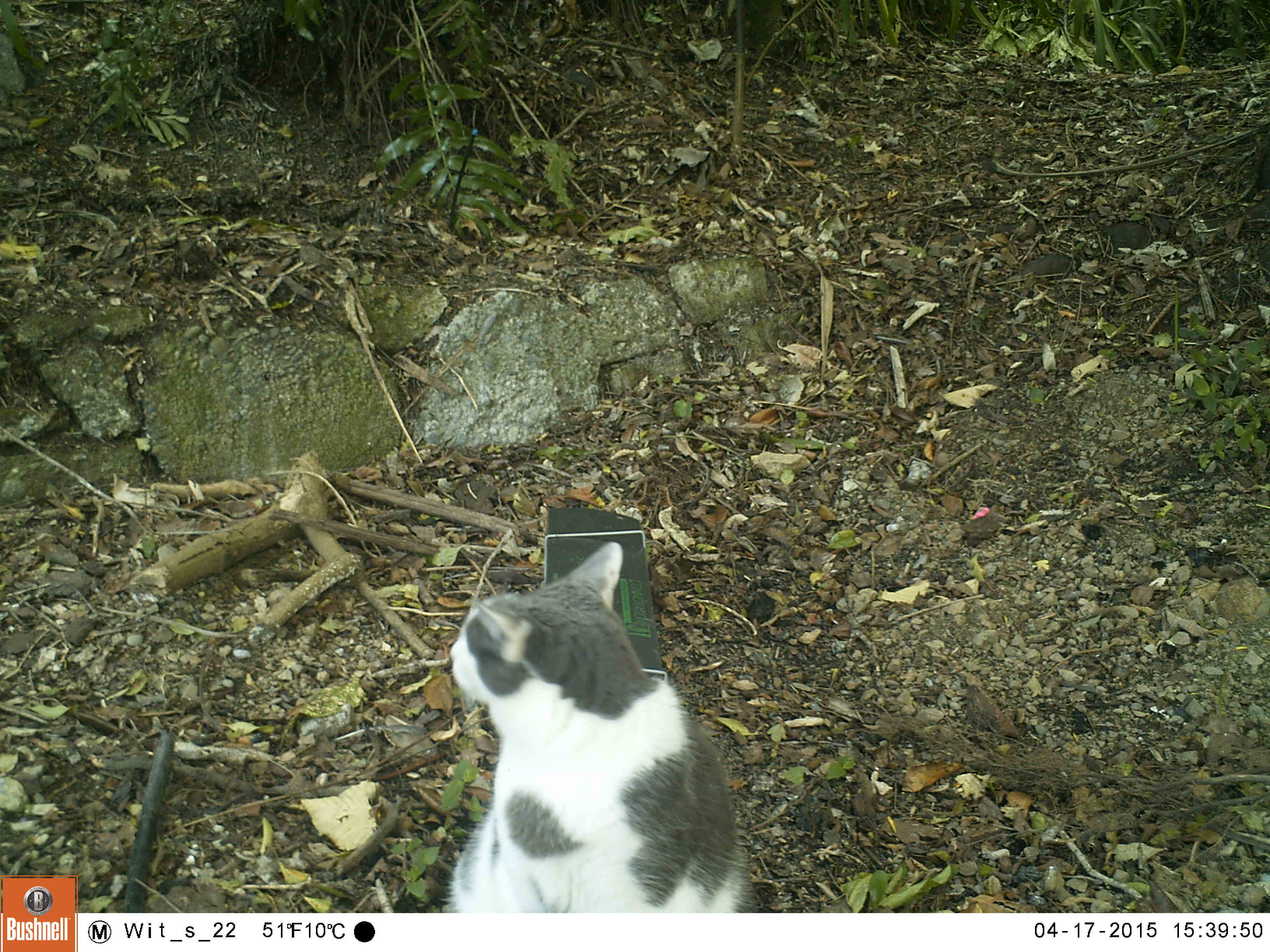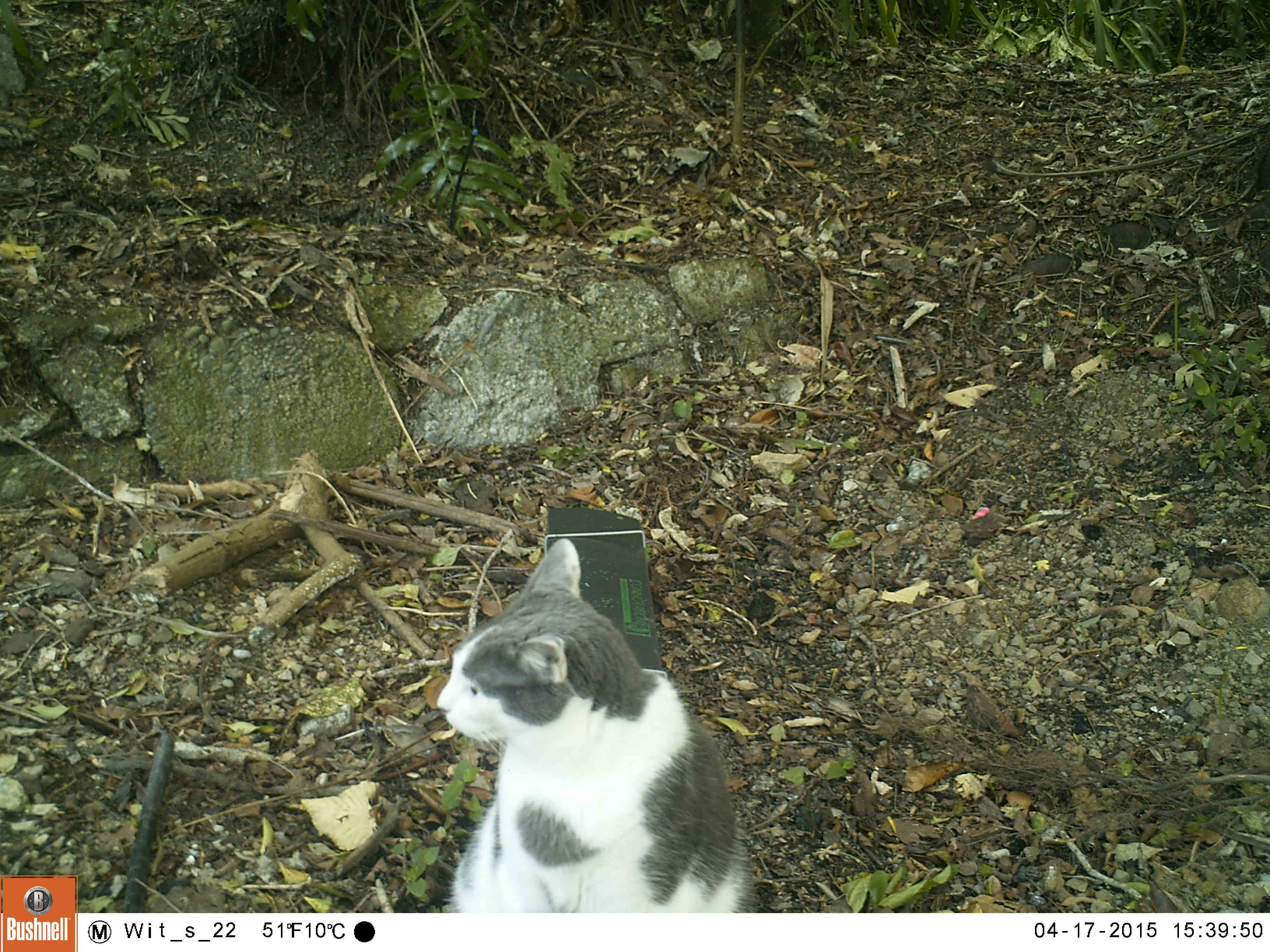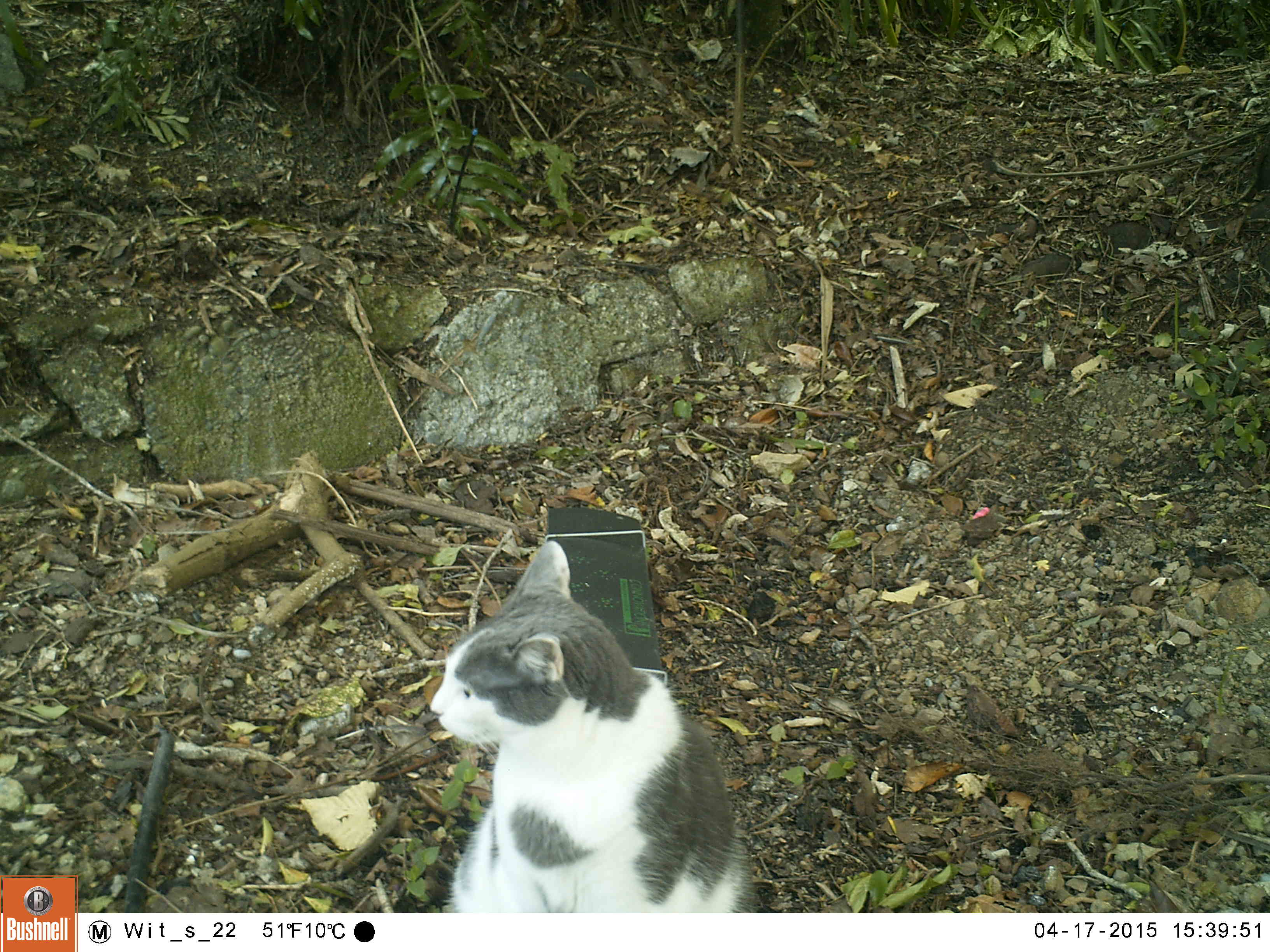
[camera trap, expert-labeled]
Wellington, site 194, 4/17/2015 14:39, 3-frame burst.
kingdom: Animalia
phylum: Chordata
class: Mammalia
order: Carnivora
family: Felidae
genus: Felis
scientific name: Felis catus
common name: cat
Cat (Felis catus).